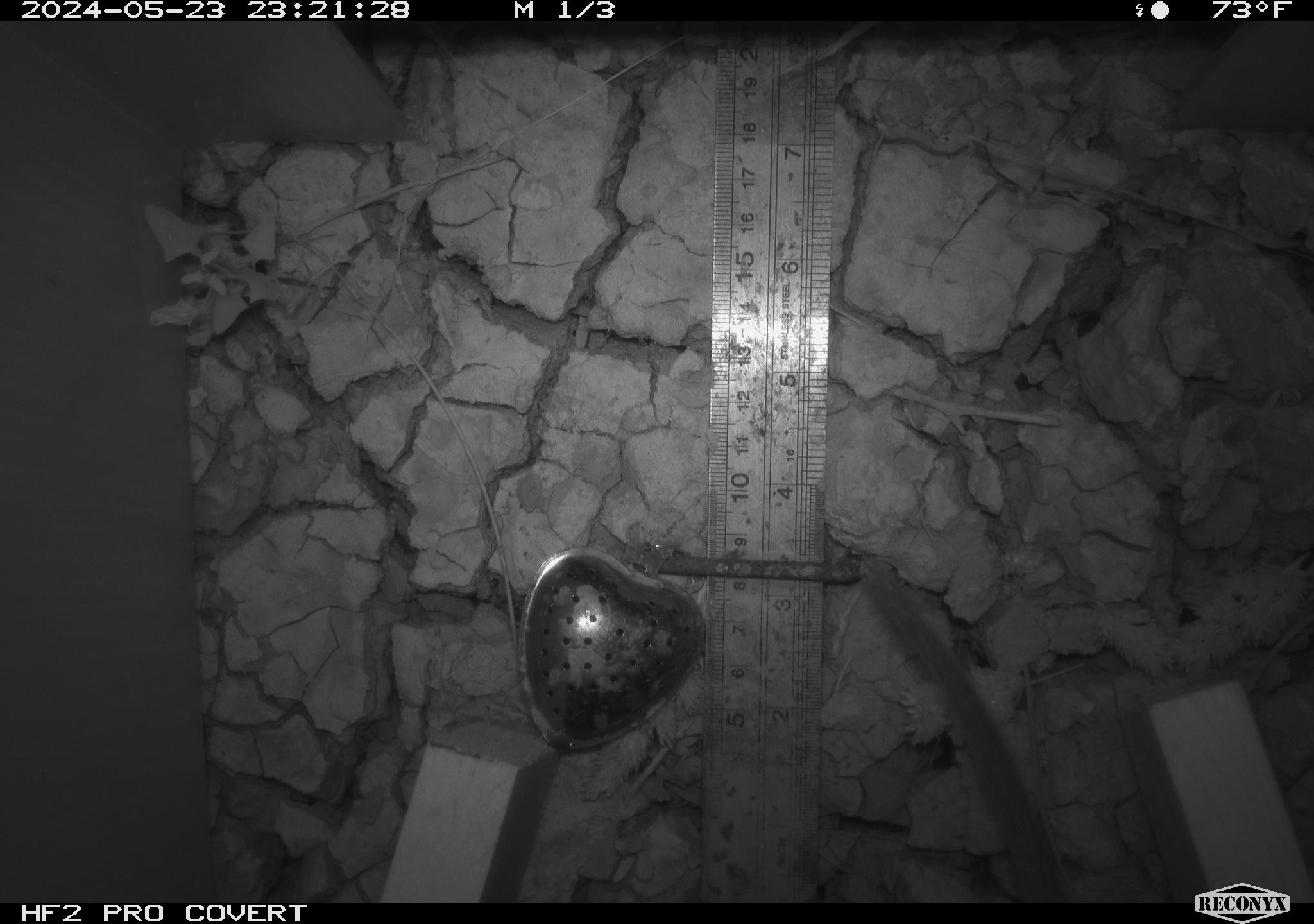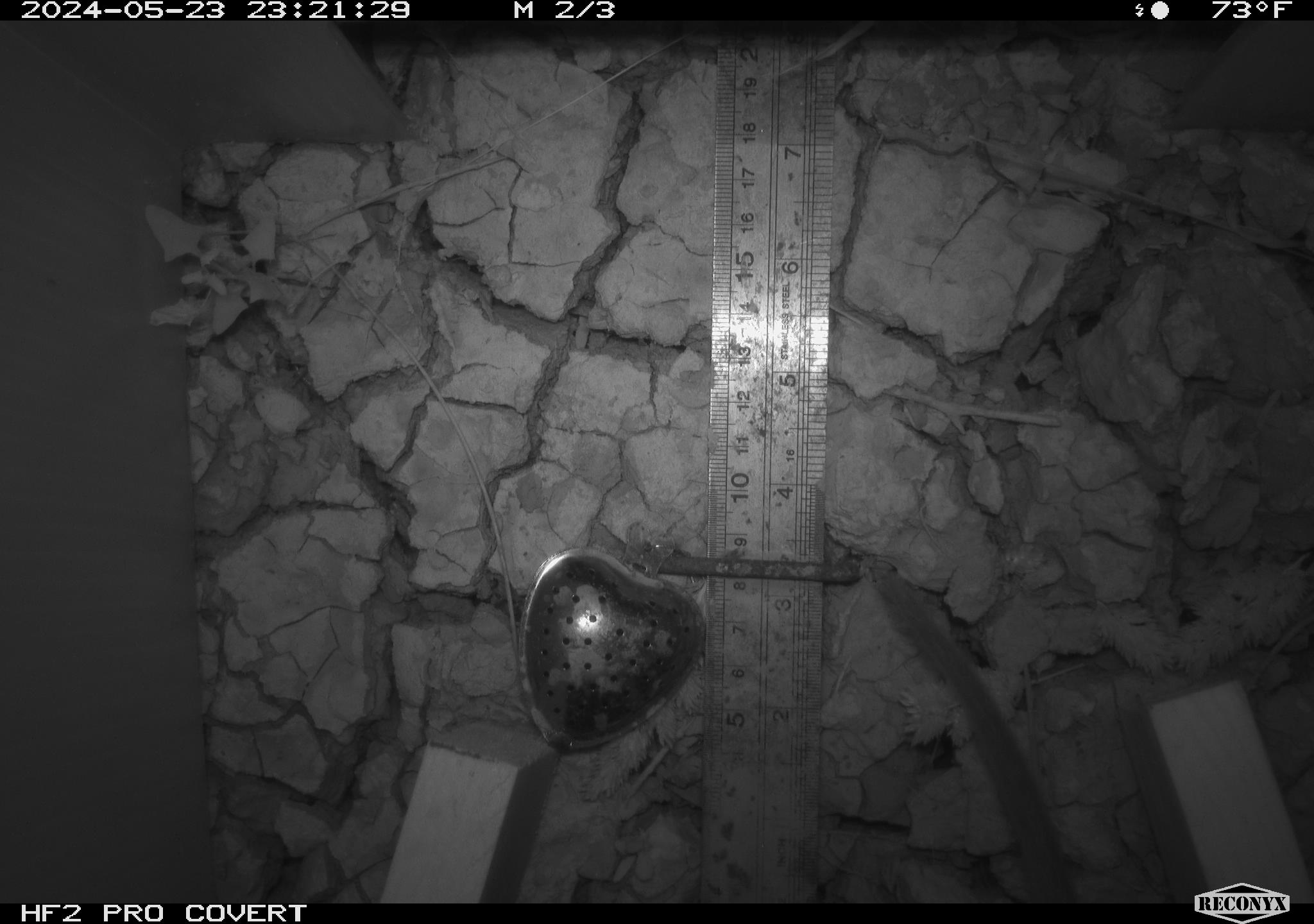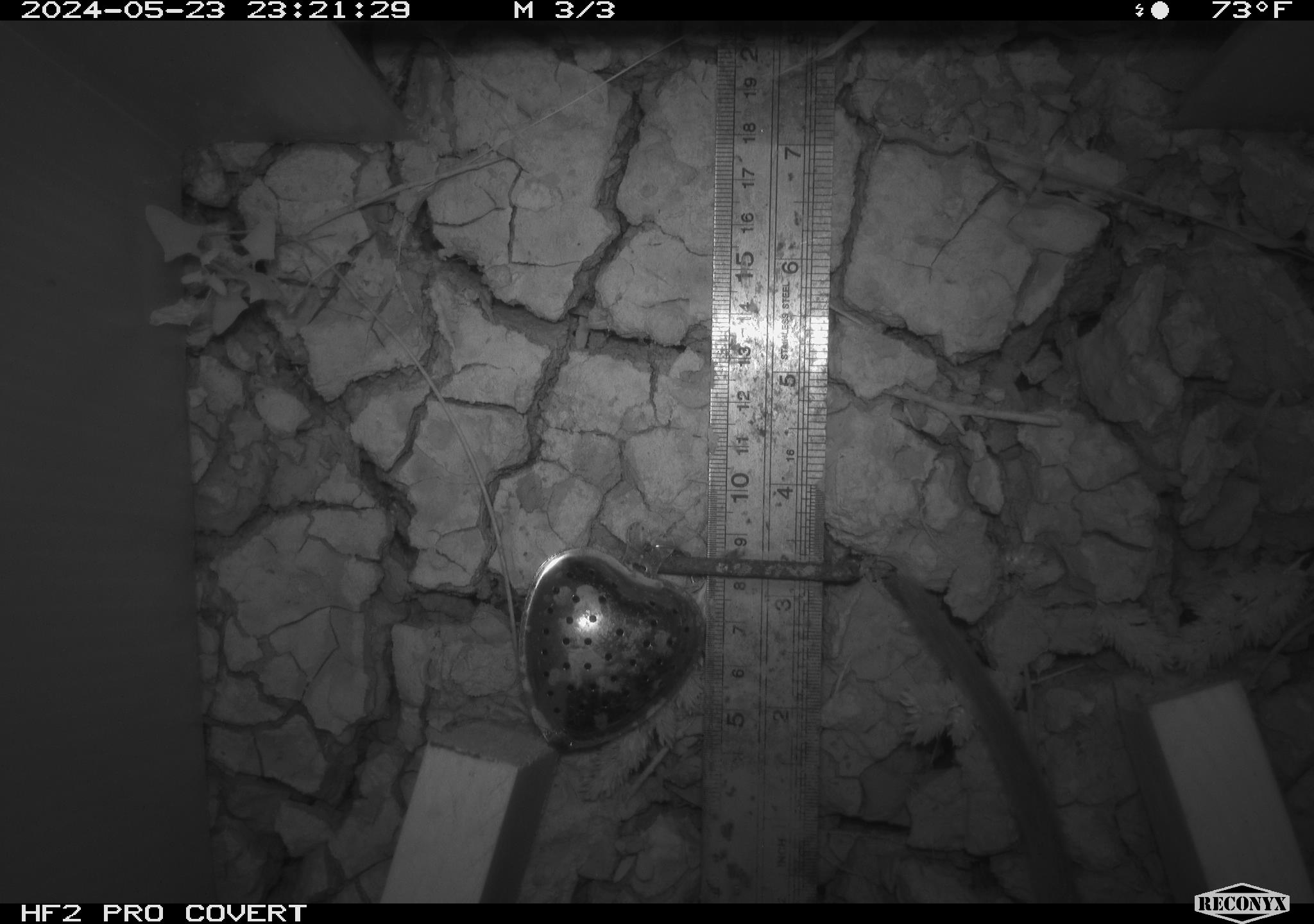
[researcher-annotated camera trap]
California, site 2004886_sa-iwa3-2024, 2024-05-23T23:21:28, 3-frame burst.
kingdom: Animalia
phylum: Chordata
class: Mammalia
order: Rodentia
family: Cricetidae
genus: Neotoma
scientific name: Neotoma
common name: pack rat or woodrat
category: neotoma species